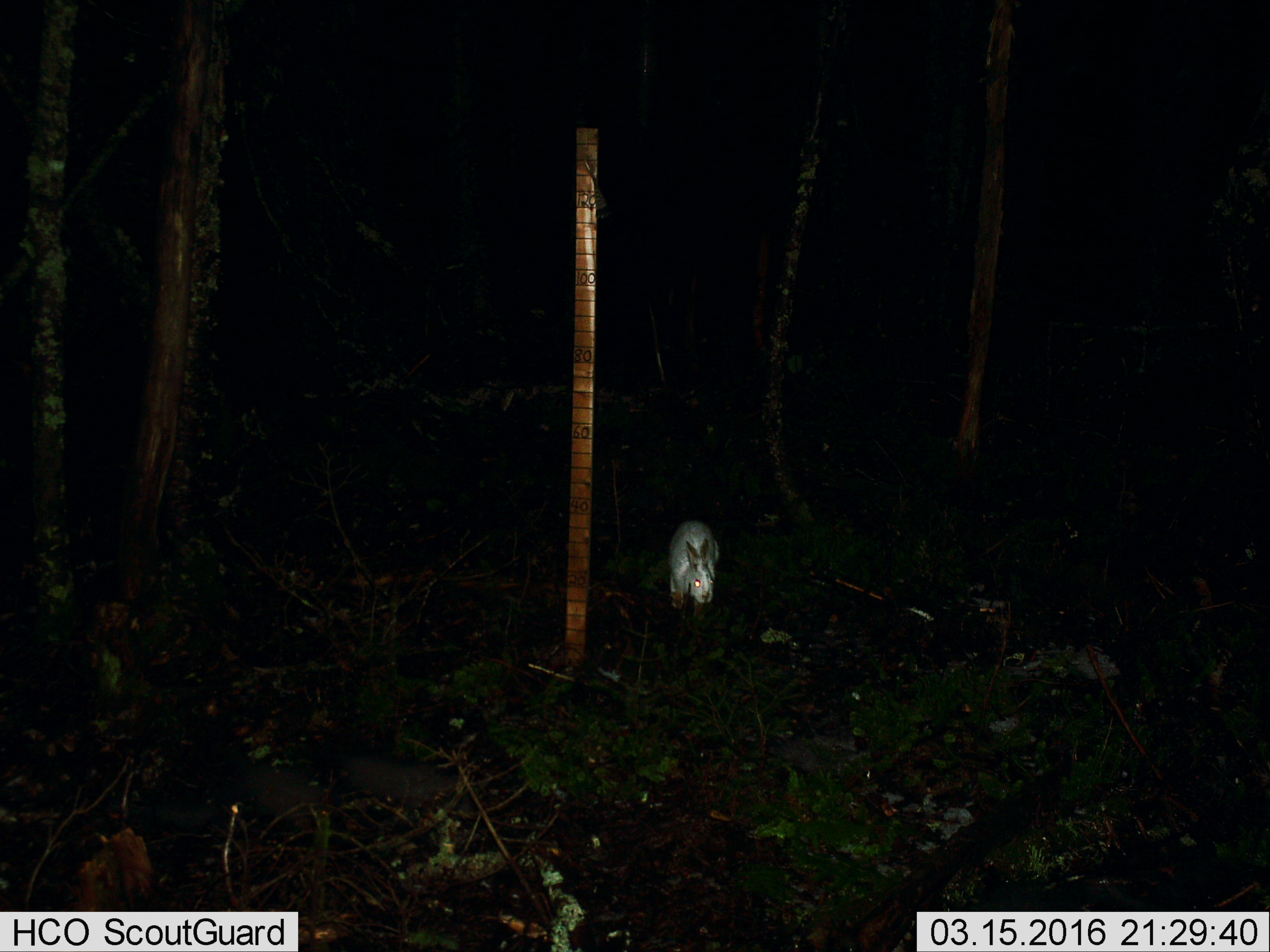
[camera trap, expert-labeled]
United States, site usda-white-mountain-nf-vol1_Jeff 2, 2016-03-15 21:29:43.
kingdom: Animalia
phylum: Chordata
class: Mammalia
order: Lagomorpha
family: Leporidae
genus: Lepus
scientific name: Lepus americanus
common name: snowshoe hare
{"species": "snowshoe hare (Lepus americanus)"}